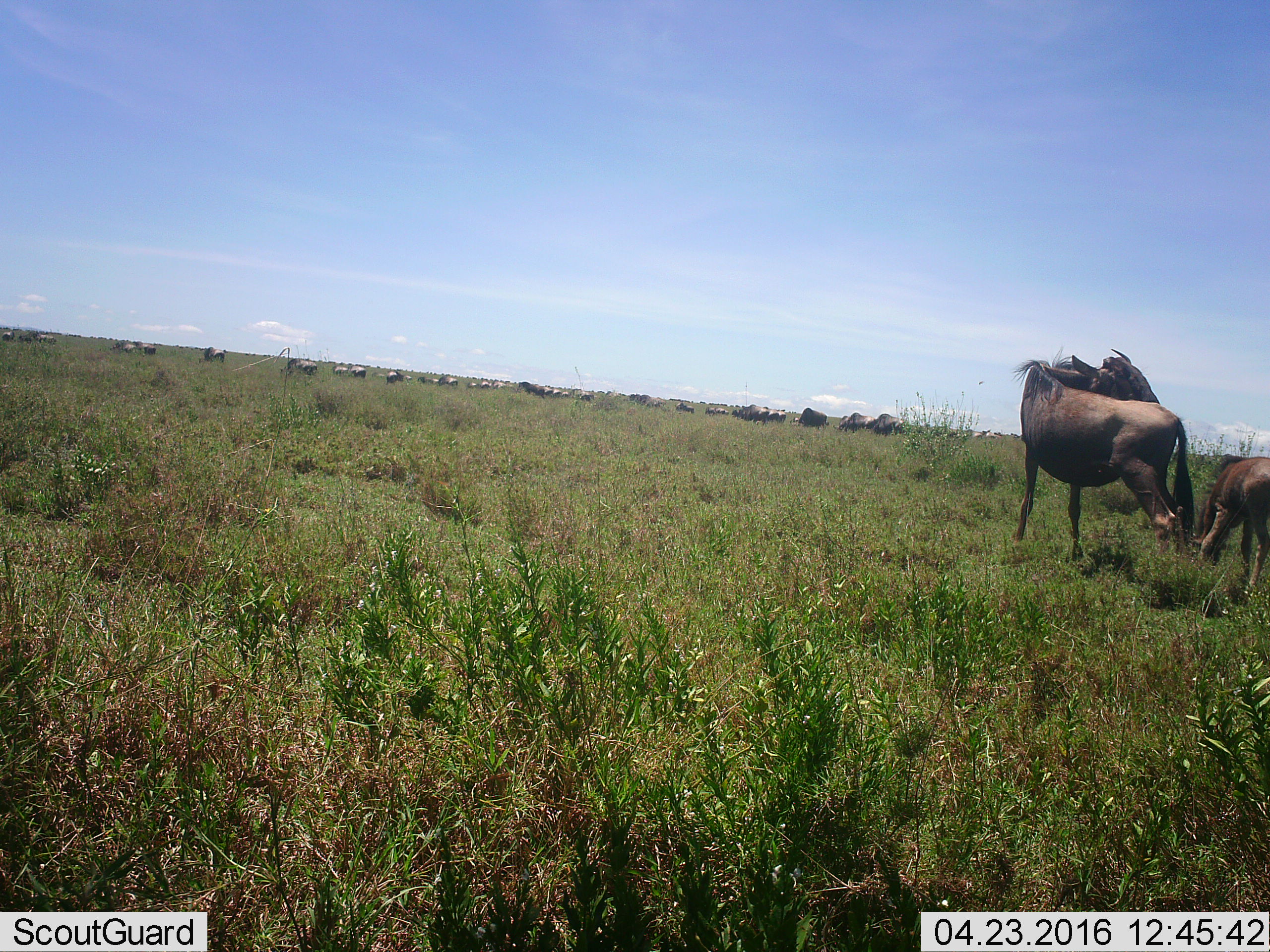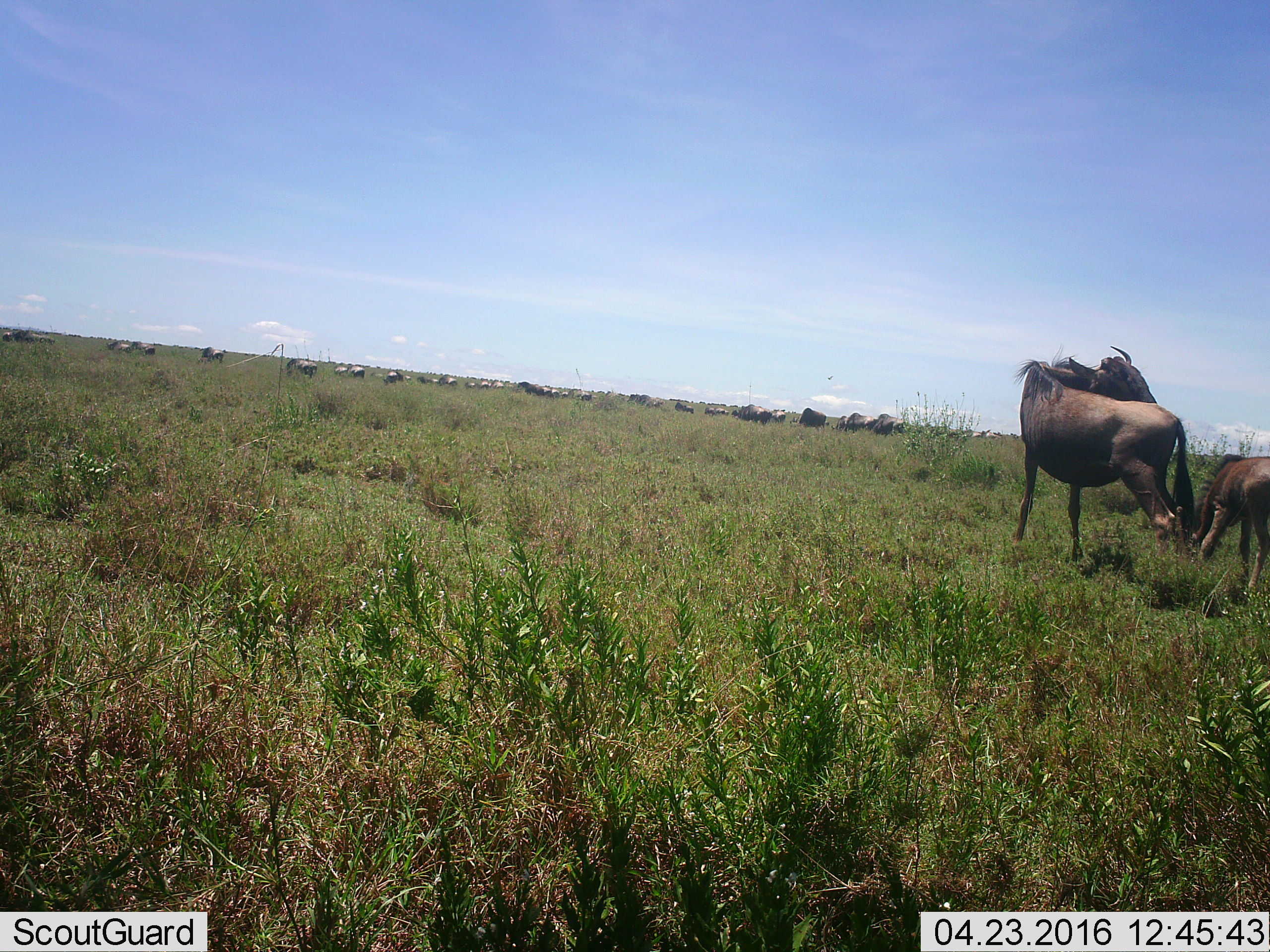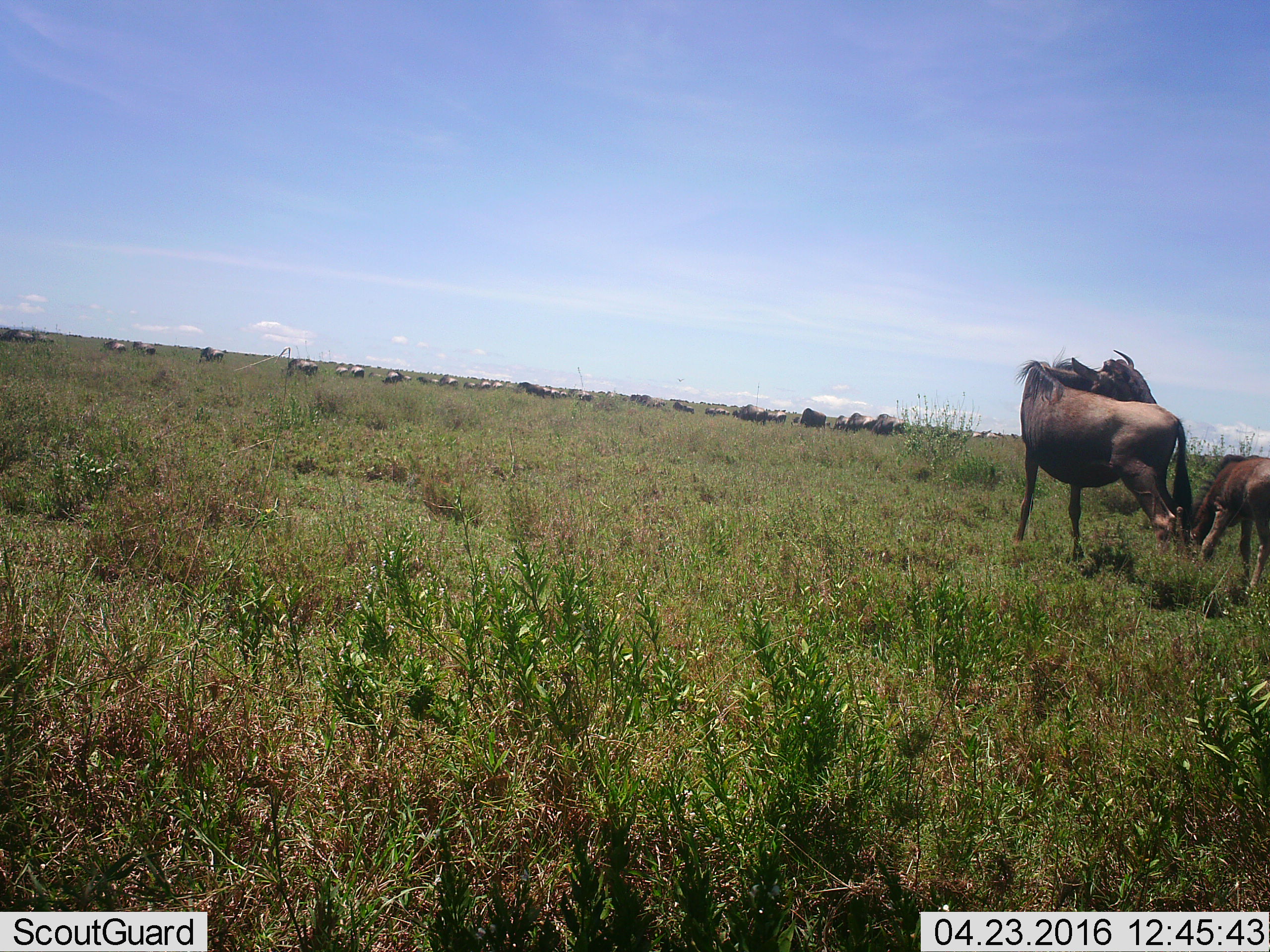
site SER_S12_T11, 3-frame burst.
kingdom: Animalia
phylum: Chordata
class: Mammalia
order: Artiodactyla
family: Bovidae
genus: Connochaetes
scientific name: Connochaetes taurinus taurinus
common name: blue wildebeest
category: wildebeestblue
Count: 11-50.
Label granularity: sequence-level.